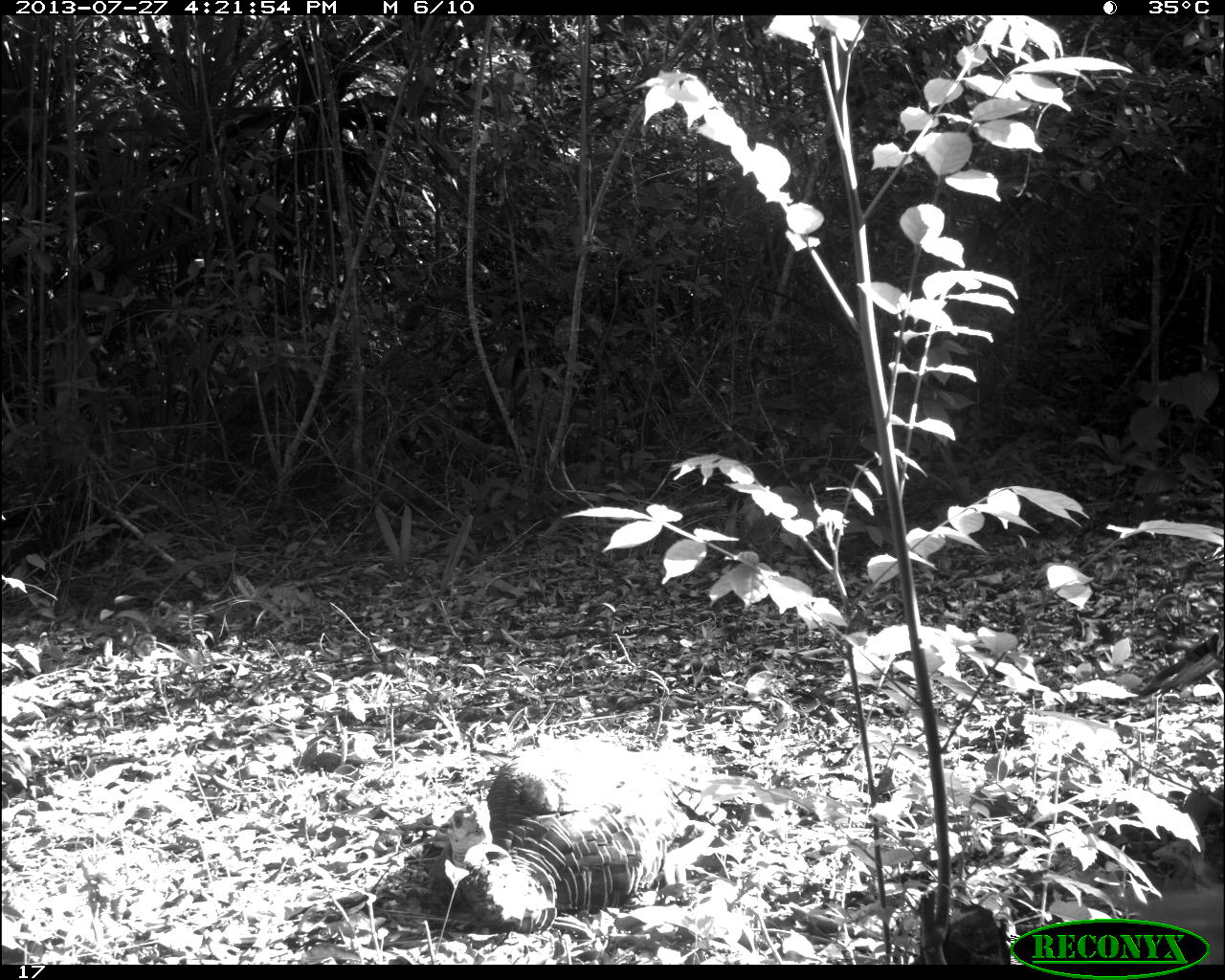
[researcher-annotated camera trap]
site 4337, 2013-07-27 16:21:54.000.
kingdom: Animalia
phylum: Chordata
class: Aves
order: Galliformes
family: Phasianidae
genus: Meleagris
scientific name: Meleagris ocellata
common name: ocellated turkey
Meleagris ocellata (ocellated turkey), count 2.